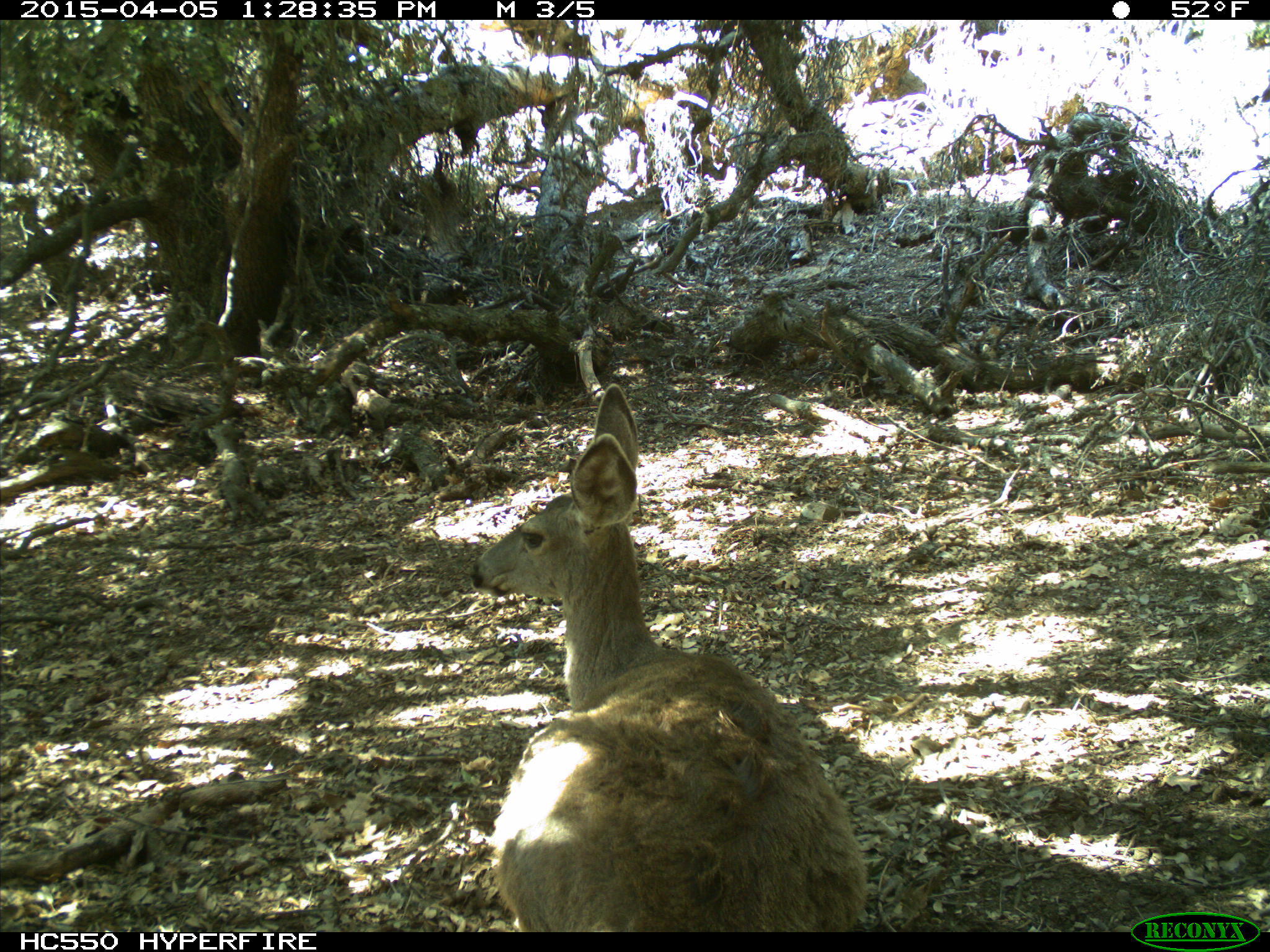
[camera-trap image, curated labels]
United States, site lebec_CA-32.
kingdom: Animalia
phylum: Chordata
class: Mammalia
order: Artiodactyla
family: Cervidae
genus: Odocoileus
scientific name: Odocoileus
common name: deer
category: unidentified deer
Unidentified deer (deer) (Odocoileus).